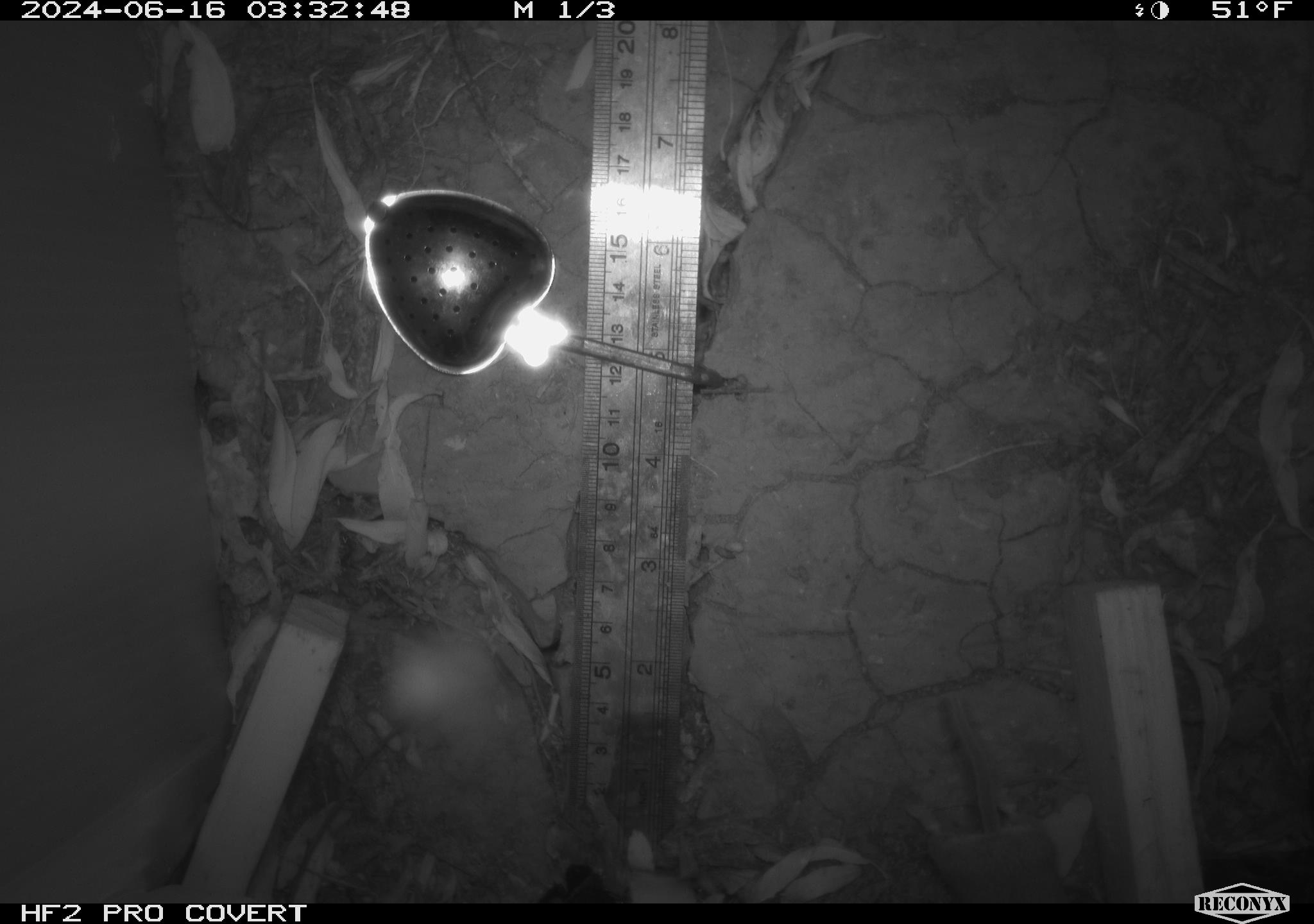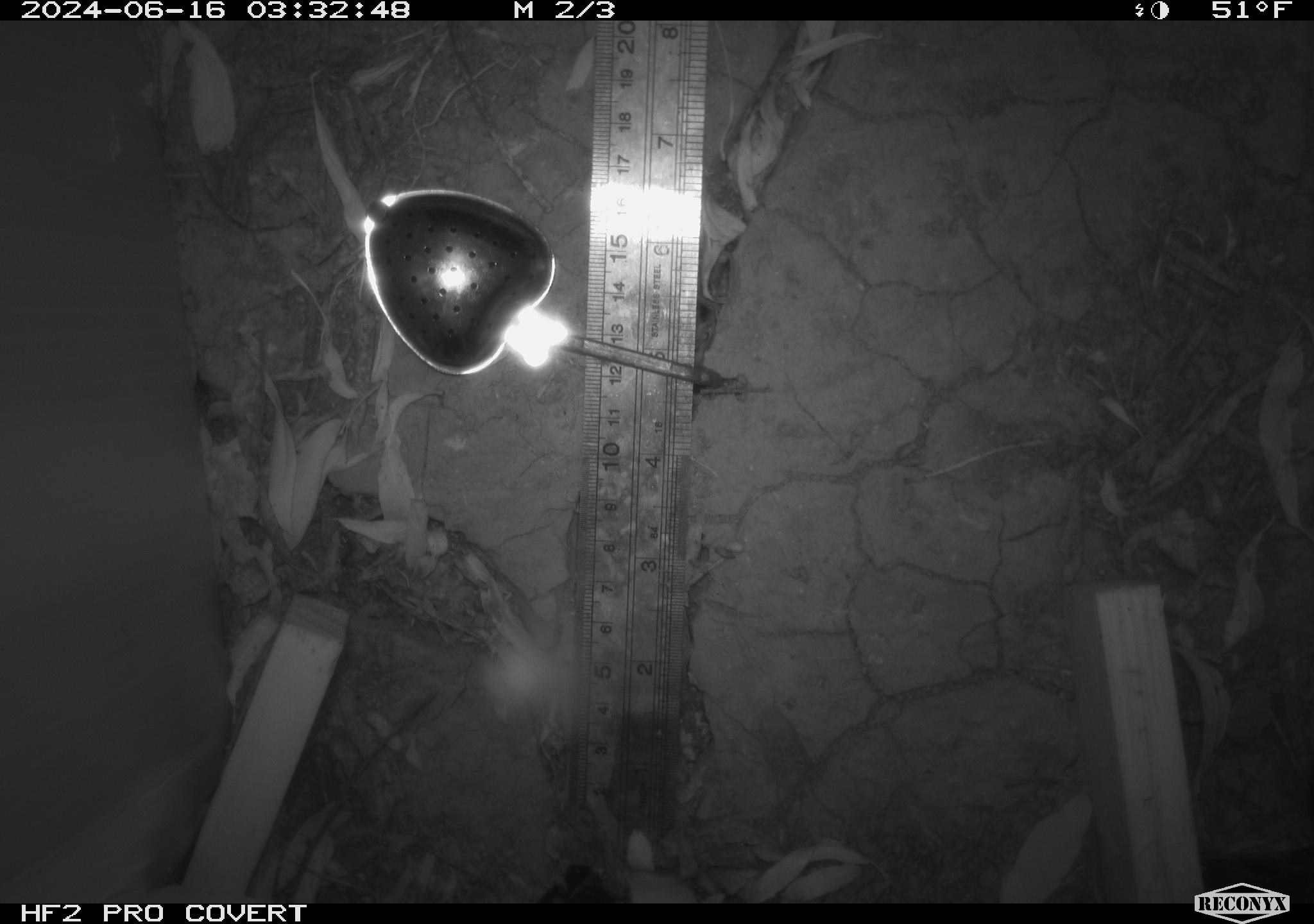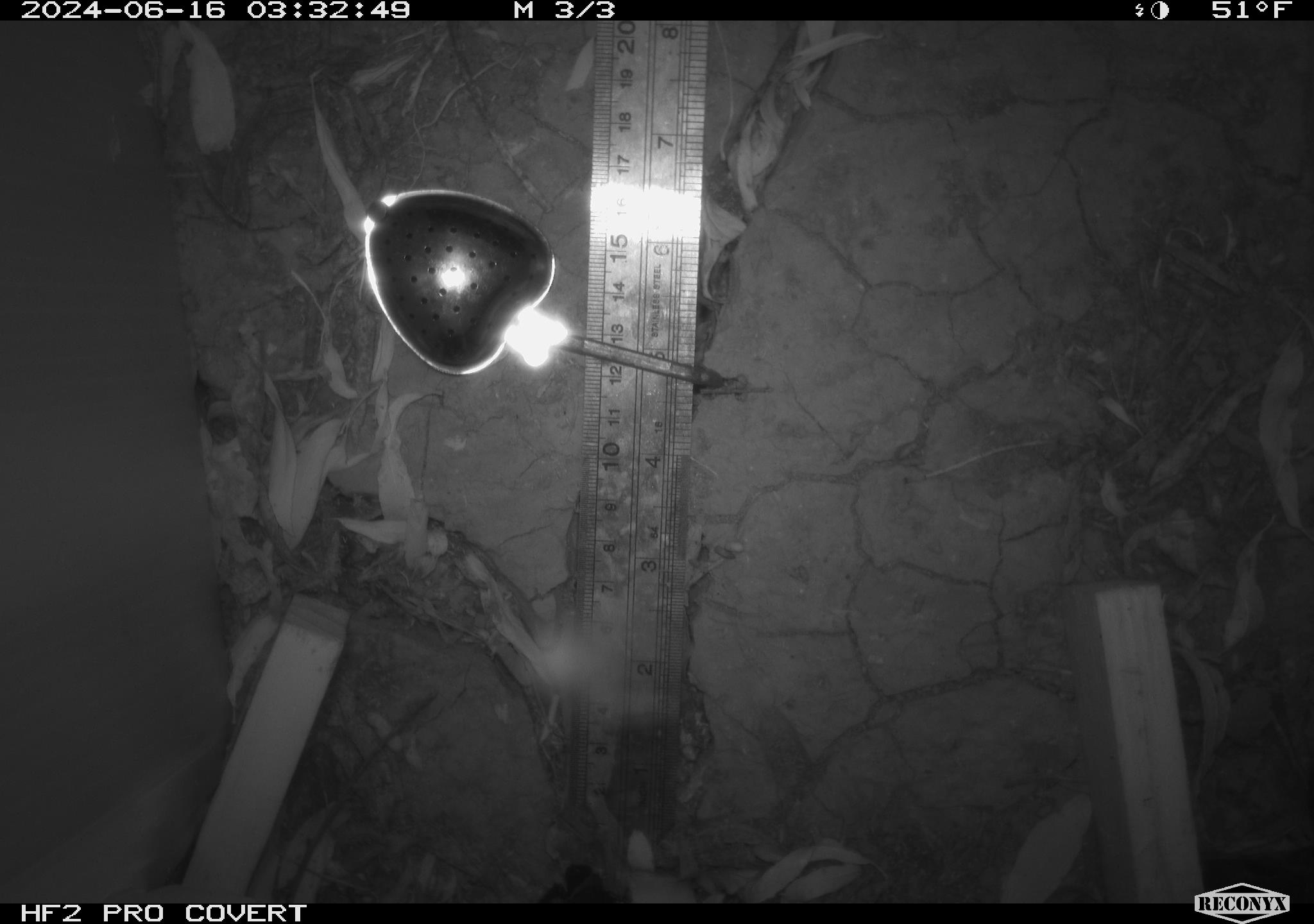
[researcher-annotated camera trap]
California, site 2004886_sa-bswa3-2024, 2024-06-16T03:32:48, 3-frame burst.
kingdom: Animalia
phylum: Chordata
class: Mammalia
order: Rodentia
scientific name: Rodentia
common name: mouse species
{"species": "mouse species (Rodentia)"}